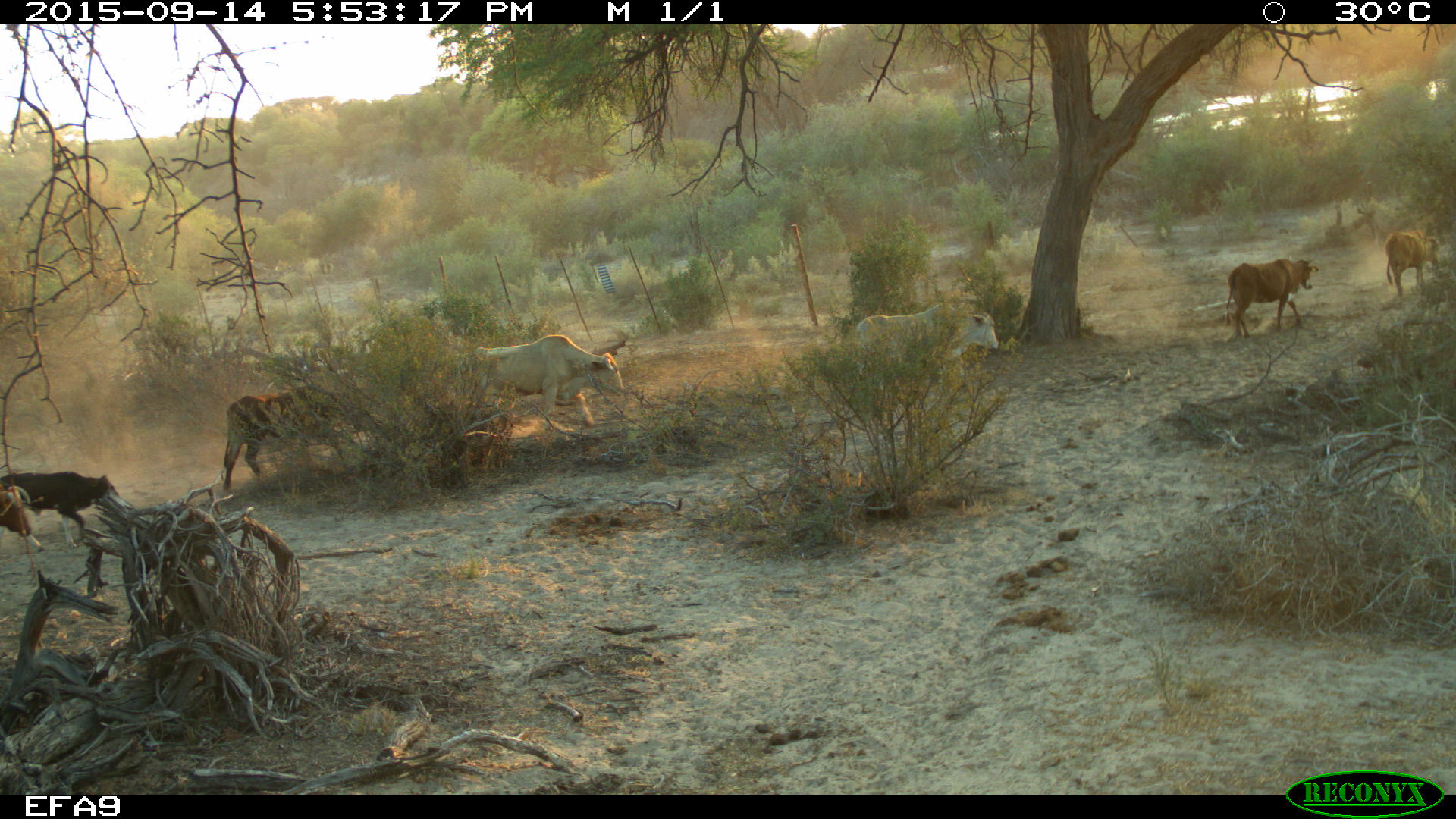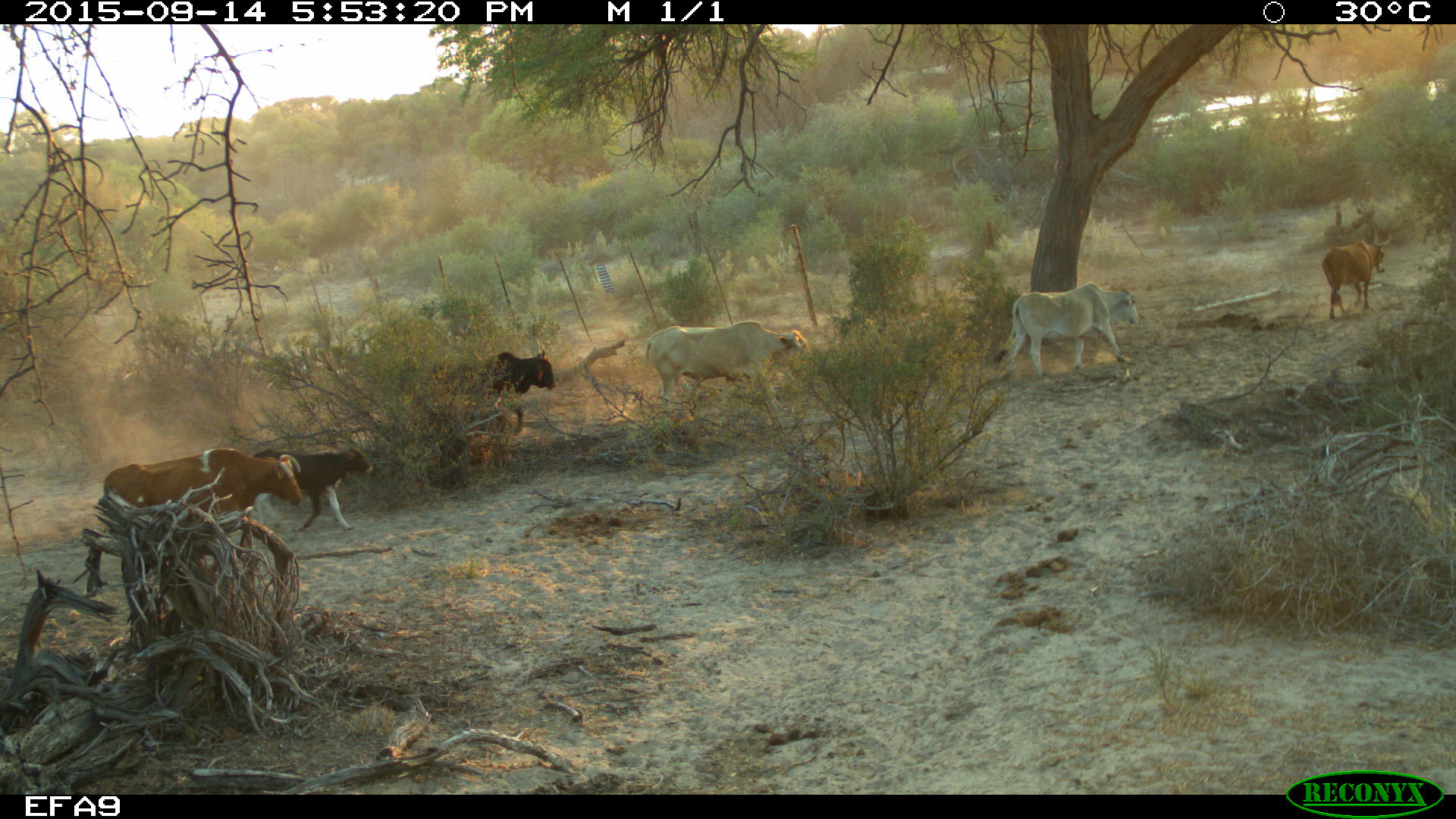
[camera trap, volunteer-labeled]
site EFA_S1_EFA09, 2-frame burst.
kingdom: Animalia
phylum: Chordata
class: Mammalia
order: Artiodactyla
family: Bovidae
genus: Bos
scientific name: Bos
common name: cattle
Cattle (Bos), count 7. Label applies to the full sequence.